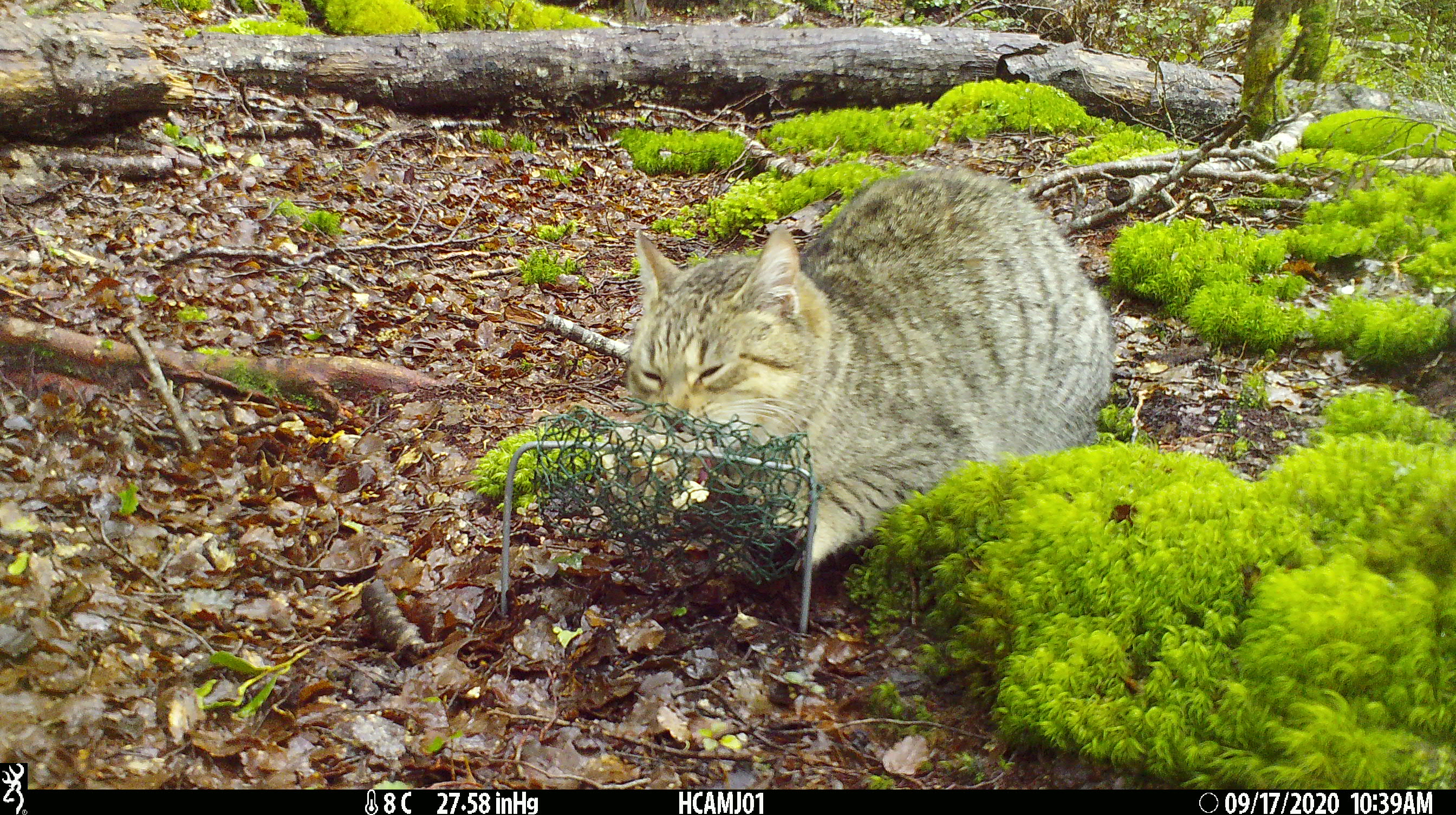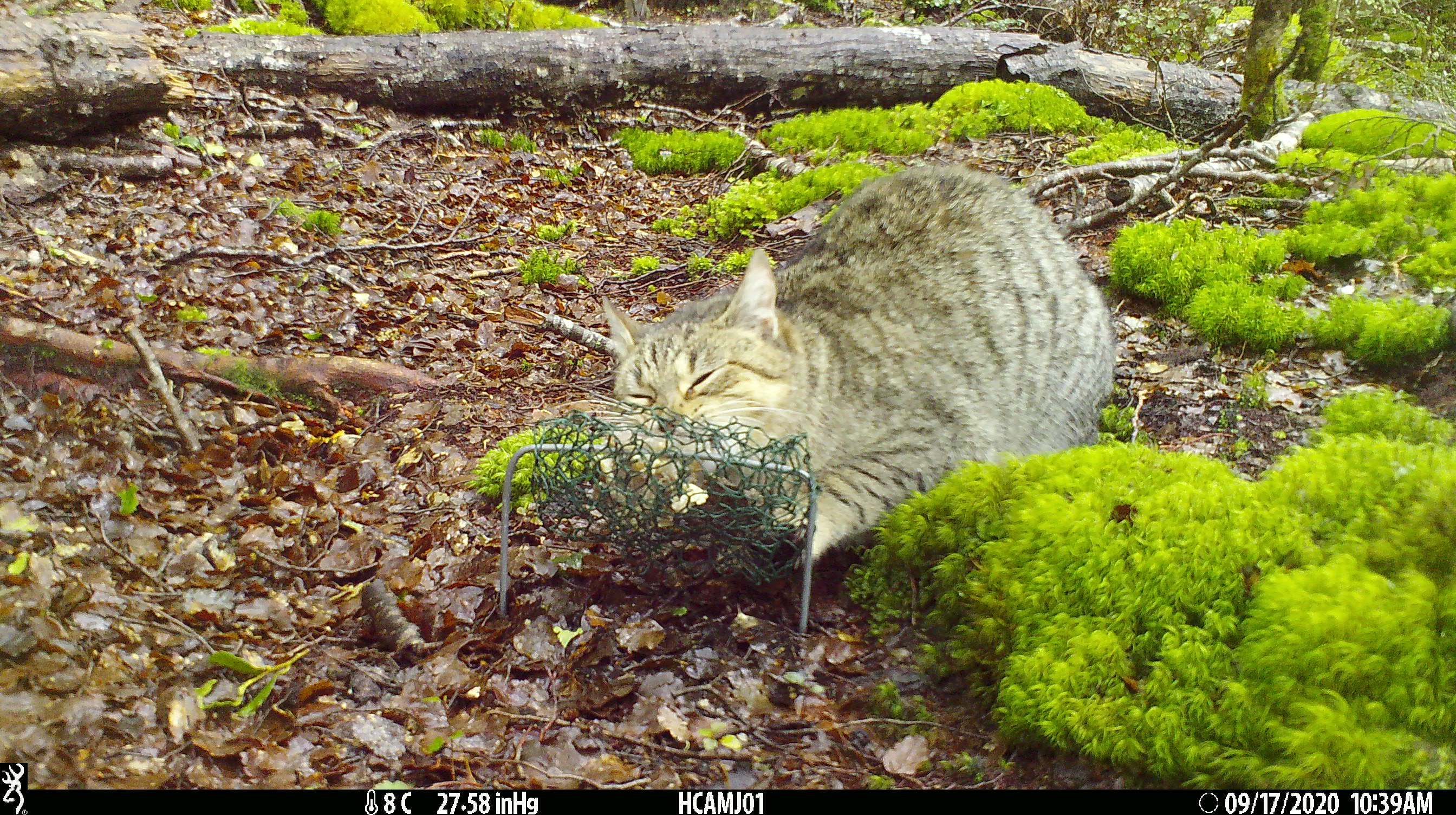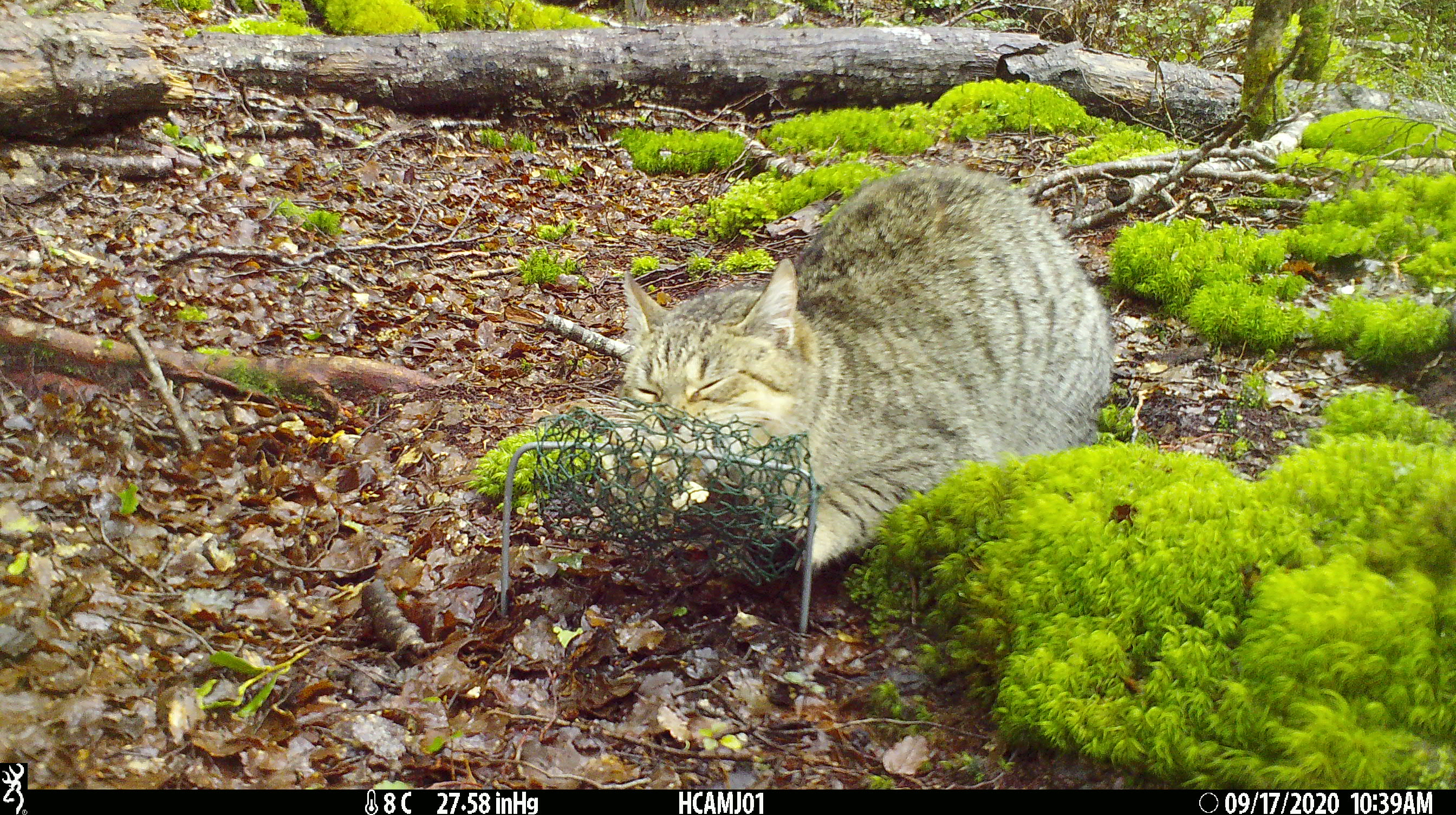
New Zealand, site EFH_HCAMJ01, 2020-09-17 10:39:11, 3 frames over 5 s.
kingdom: Animalia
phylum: Chordata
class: Mammalia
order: Carnivora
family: Felidae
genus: Felis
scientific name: Felis catus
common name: domestic cat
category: cat